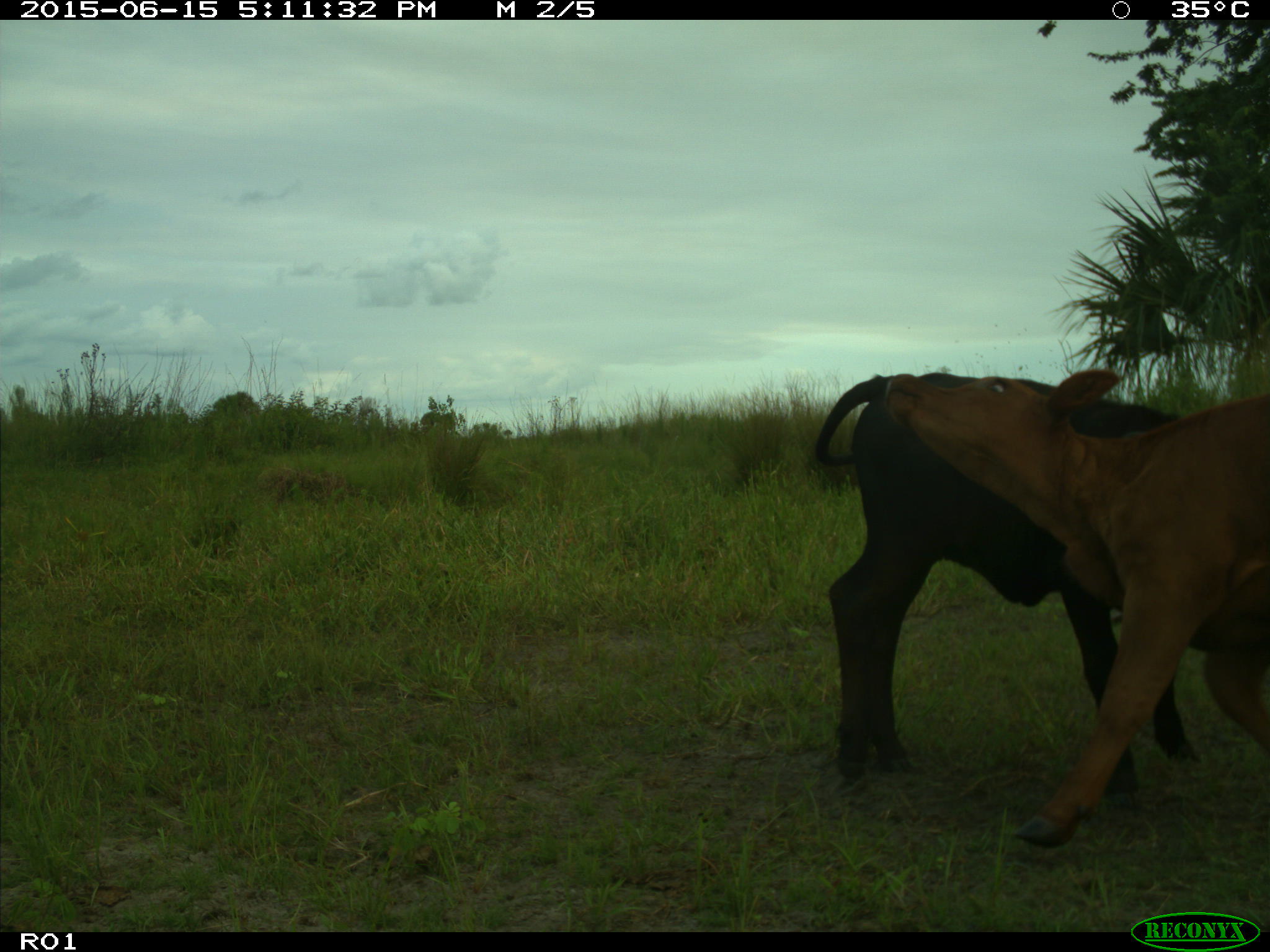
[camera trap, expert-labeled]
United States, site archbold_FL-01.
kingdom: Animalia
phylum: Chordata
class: Mammalia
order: Artiodactyla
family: Bovidae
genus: Bos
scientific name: Bos taurus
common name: domestic cow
Bos taurus (domestic cow).